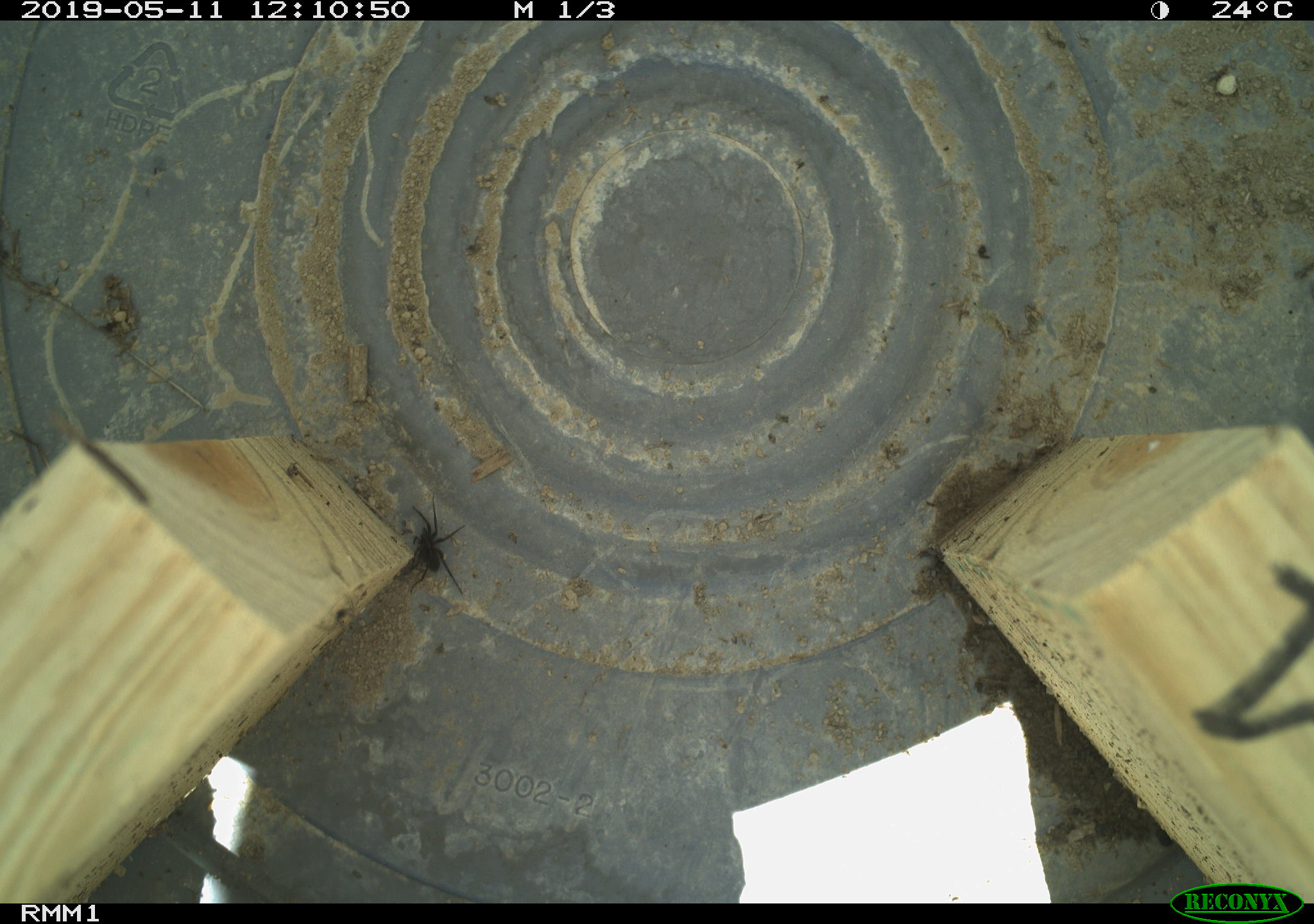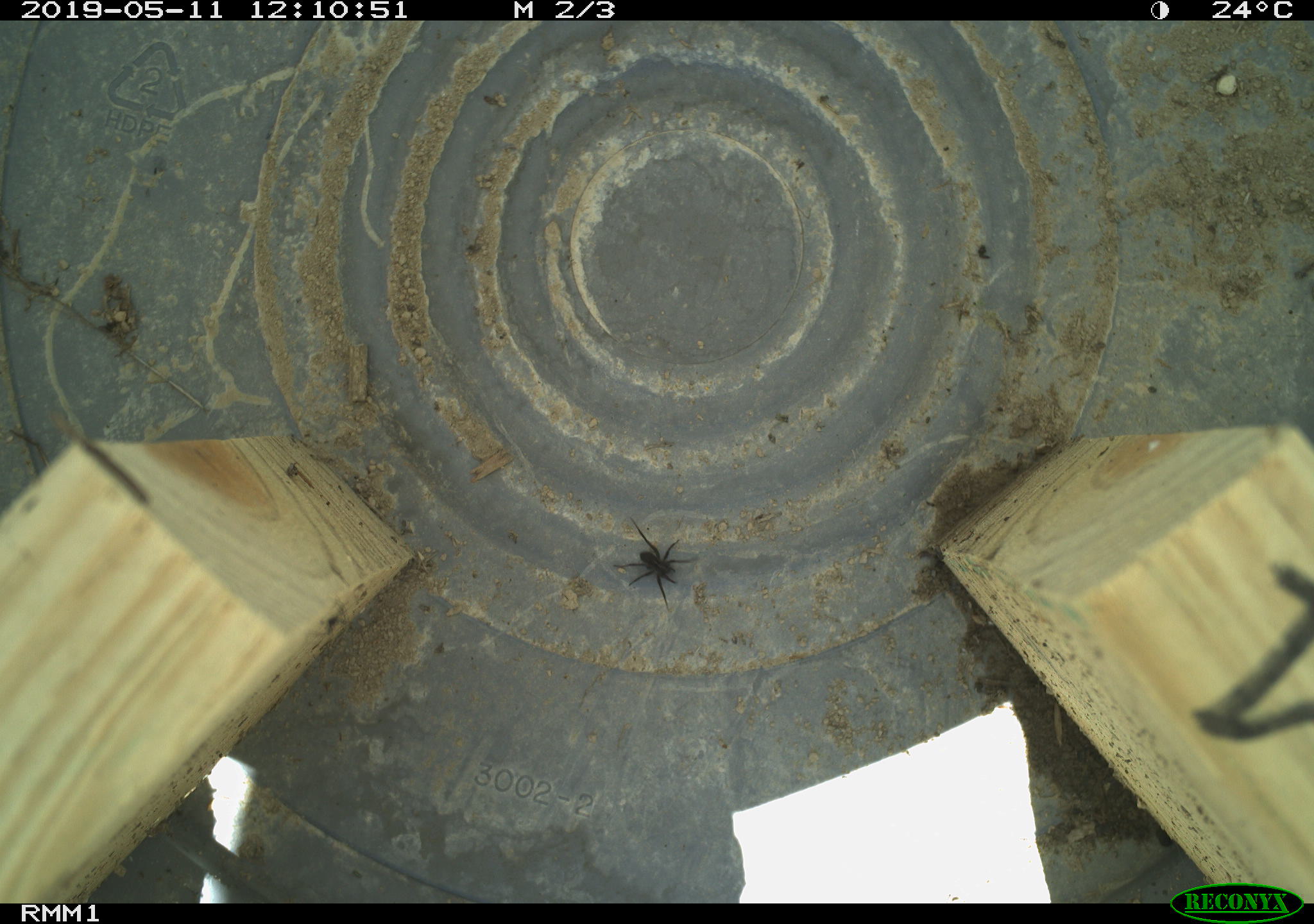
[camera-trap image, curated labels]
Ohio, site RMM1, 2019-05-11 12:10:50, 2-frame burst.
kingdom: Animalia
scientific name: Animalia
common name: animal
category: invertebrate